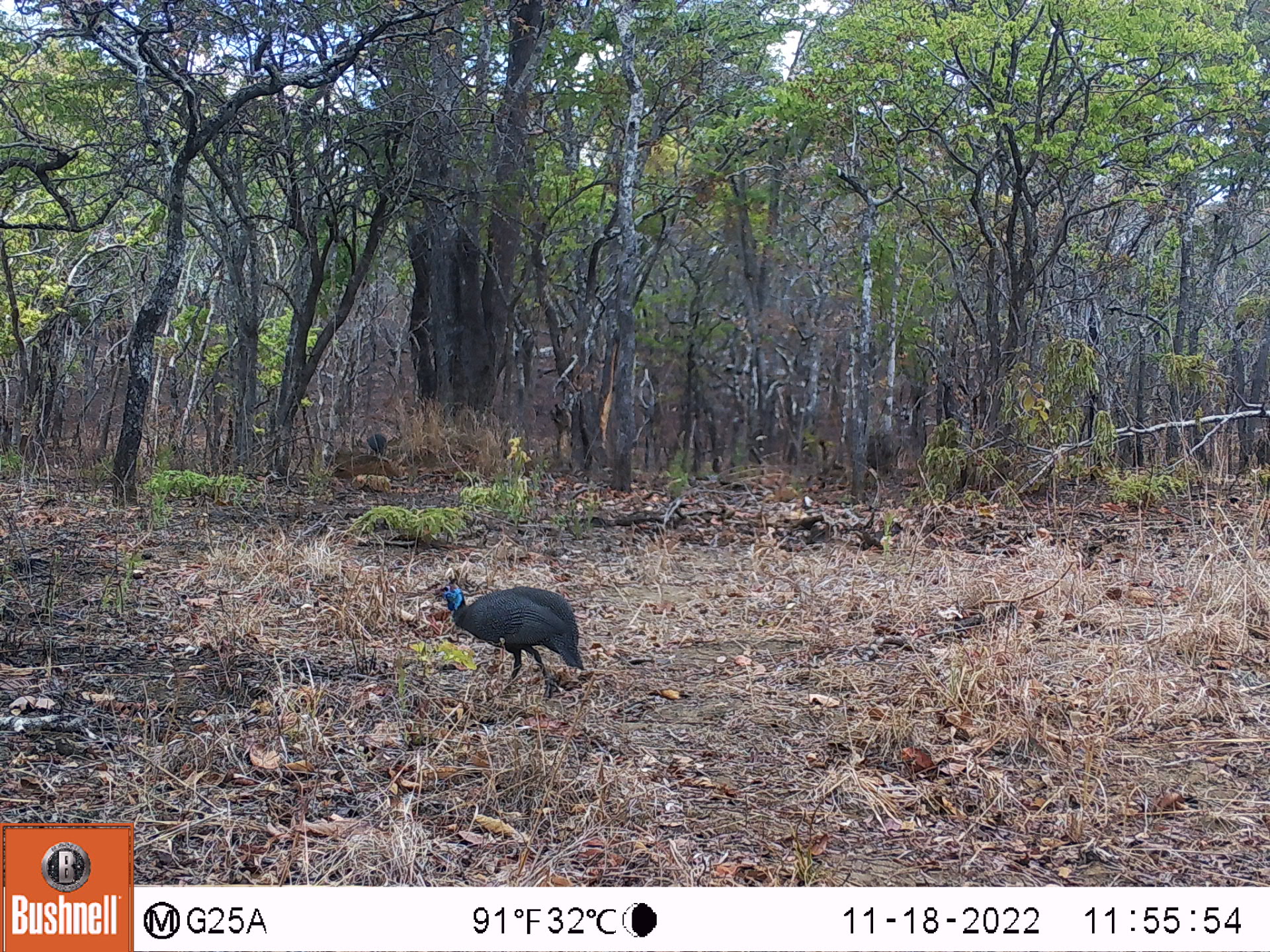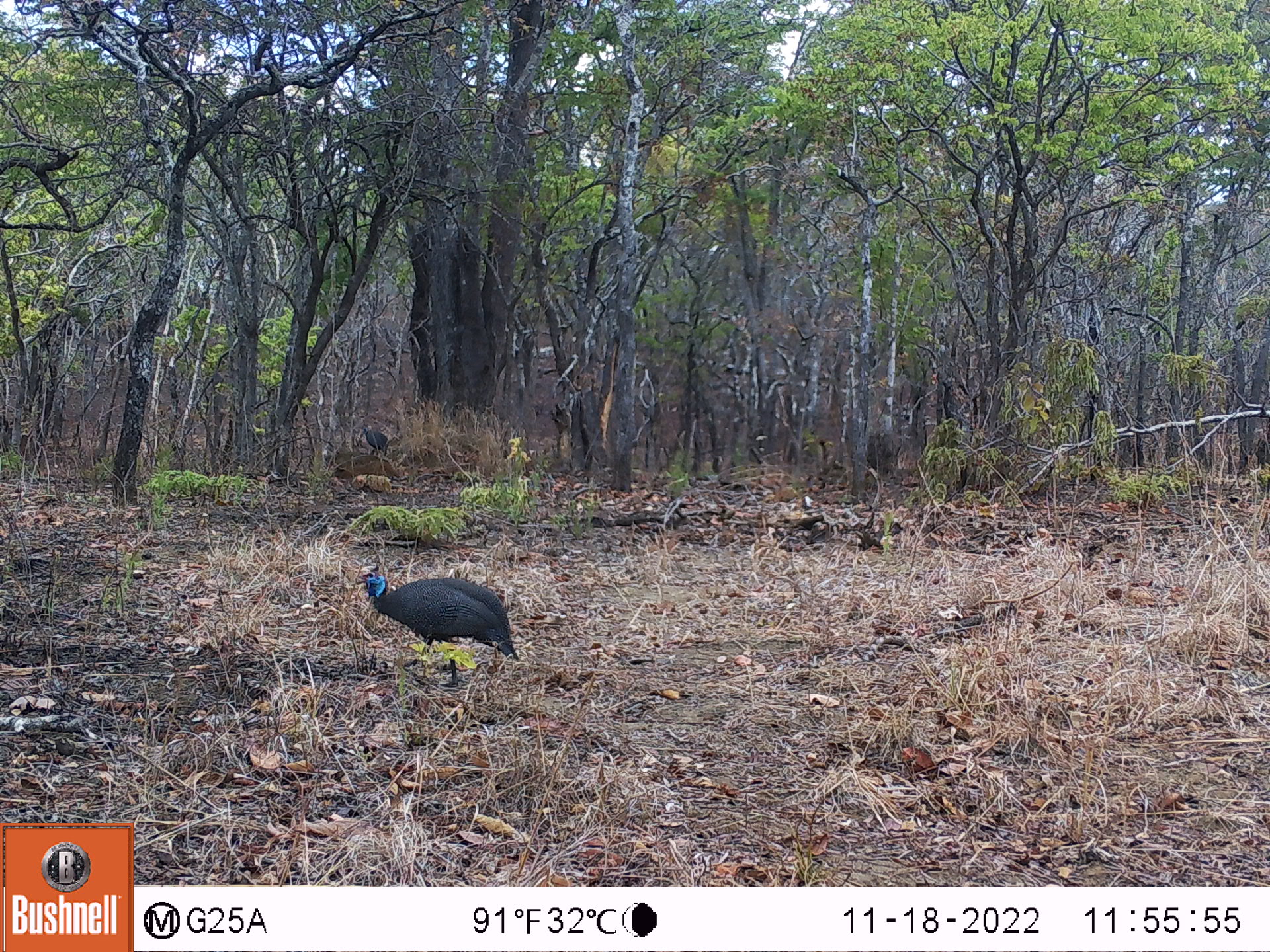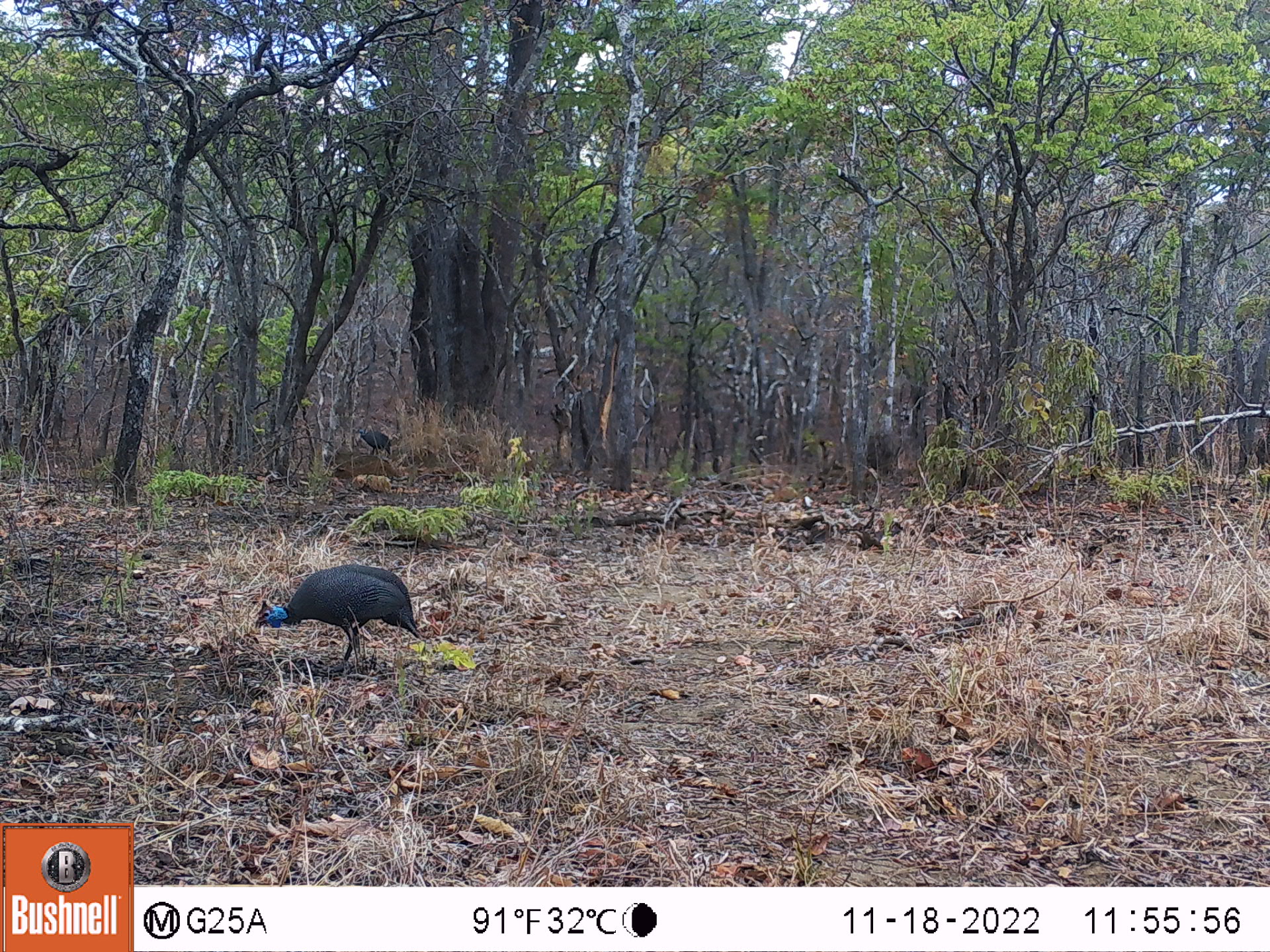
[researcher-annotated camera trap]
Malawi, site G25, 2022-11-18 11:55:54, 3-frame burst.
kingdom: Animalia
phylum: Chordata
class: Aves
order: Galliformes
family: Numididae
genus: Numida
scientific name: Numida meleagris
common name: helmeted guineafowl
Helmeted guineafowl (Numida meleagris), count 2.